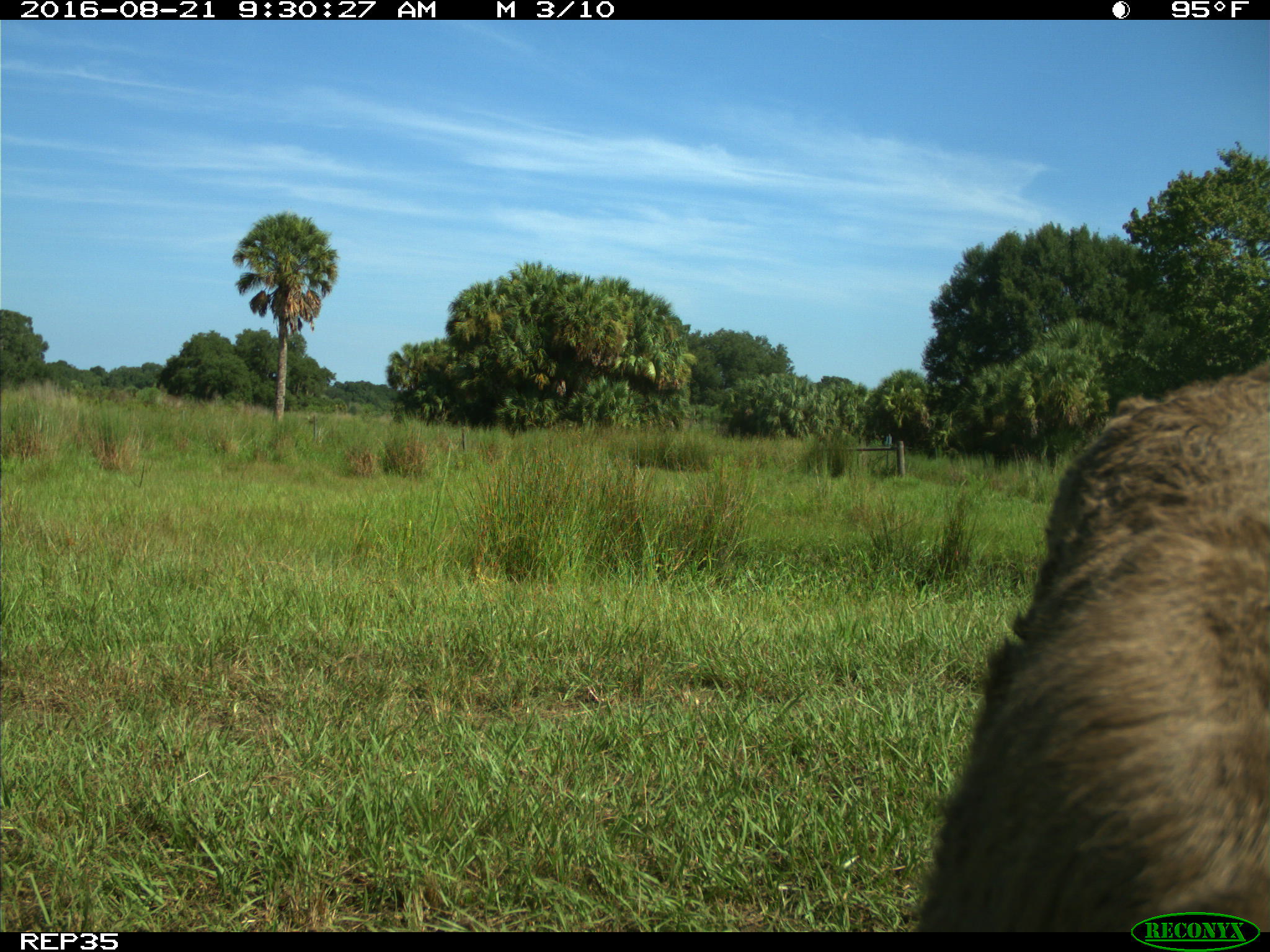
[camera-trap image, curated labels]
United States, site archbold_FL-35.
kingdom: Animalia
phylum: Chordata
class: Mammalia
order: Artiodactyla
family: Bovidae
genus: Bos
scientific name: Bos taurus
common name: domestic cow